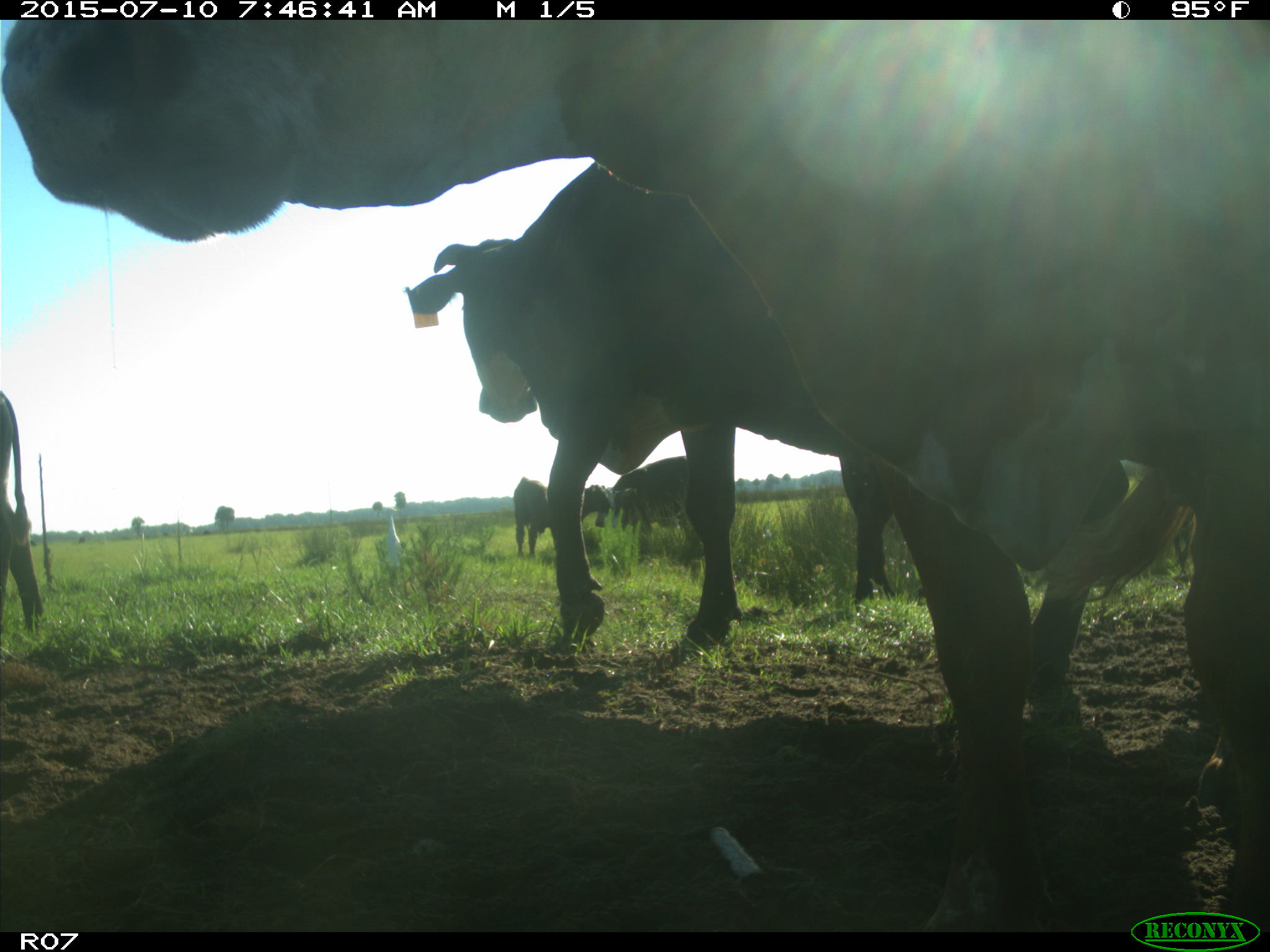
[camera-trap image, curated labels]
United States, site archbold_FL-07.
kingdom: Animalia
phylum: Chordata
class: Mammalia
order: Artiodactyla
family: Bovidae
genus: Bos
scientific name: Bos taurus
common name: domestic cow